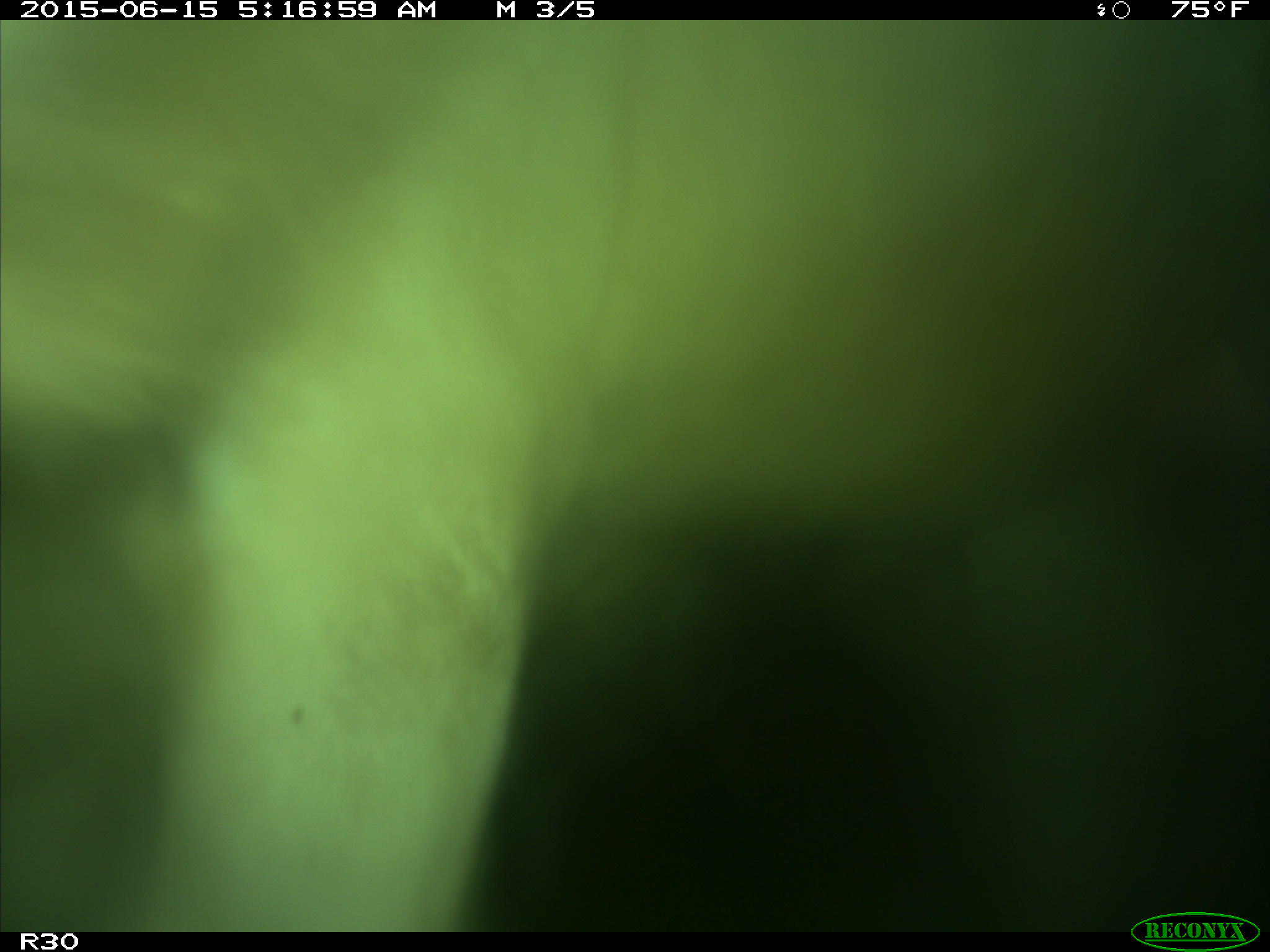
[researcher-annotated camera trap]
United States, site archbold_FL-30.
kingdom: Animalia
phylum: Chordata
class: Mammalia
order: Artiodactyla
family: Bovidae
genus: Bos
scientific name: Bos taurus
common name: domestic cow